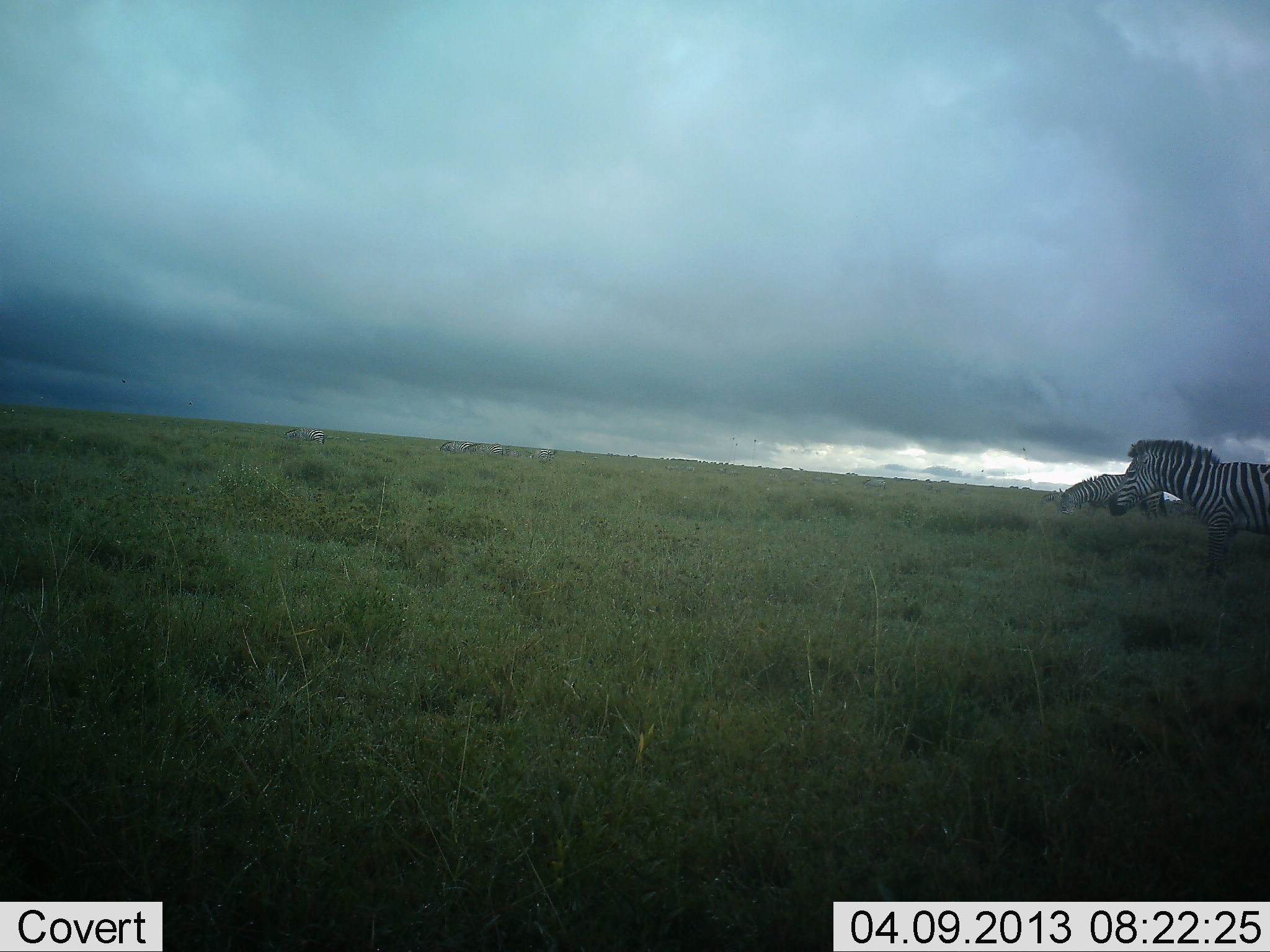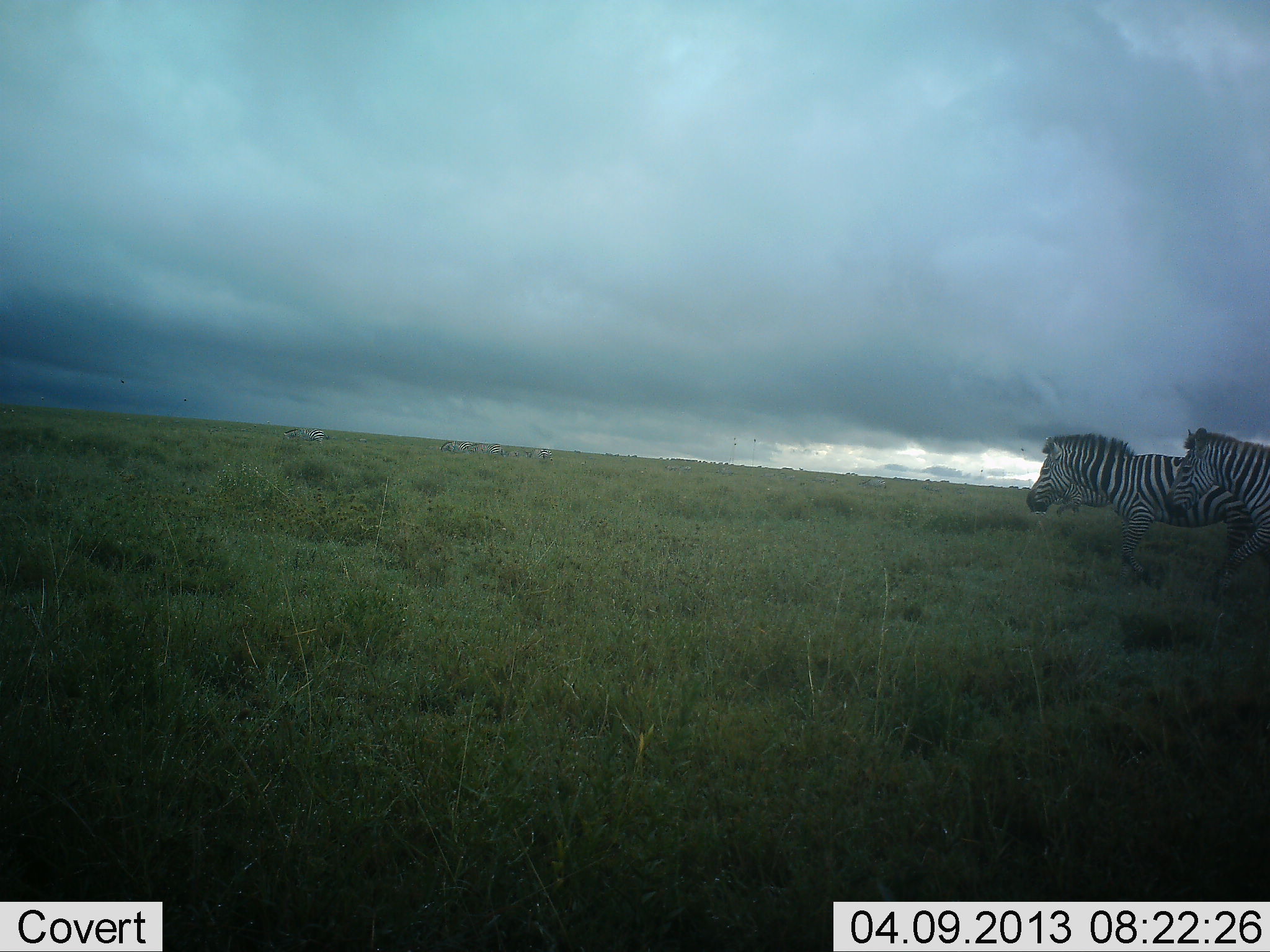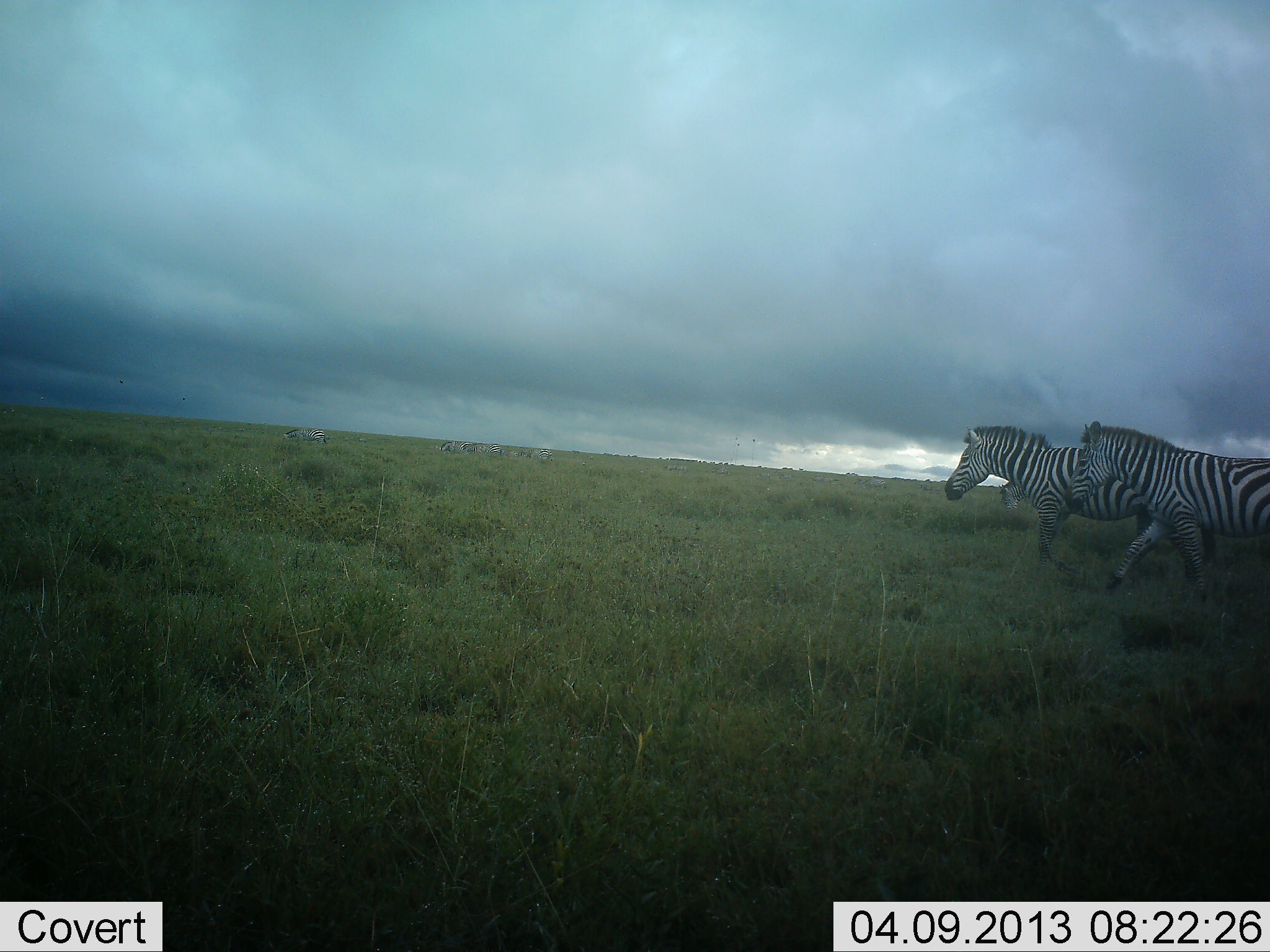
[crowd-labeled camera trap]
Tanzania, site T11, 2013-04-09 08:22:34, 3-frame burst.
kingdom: Animalia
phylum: Chordata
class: Mammalia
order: Perissodactyla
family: Equidae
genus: Equus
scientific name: Equus quagga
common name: plains zebra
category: zebra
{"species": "zebra (plains zebra) (Equus quagga)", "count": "3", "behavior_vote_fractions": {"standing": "20%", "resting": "0%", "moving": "94%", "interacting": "3%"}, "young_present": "0%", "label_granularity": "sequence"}